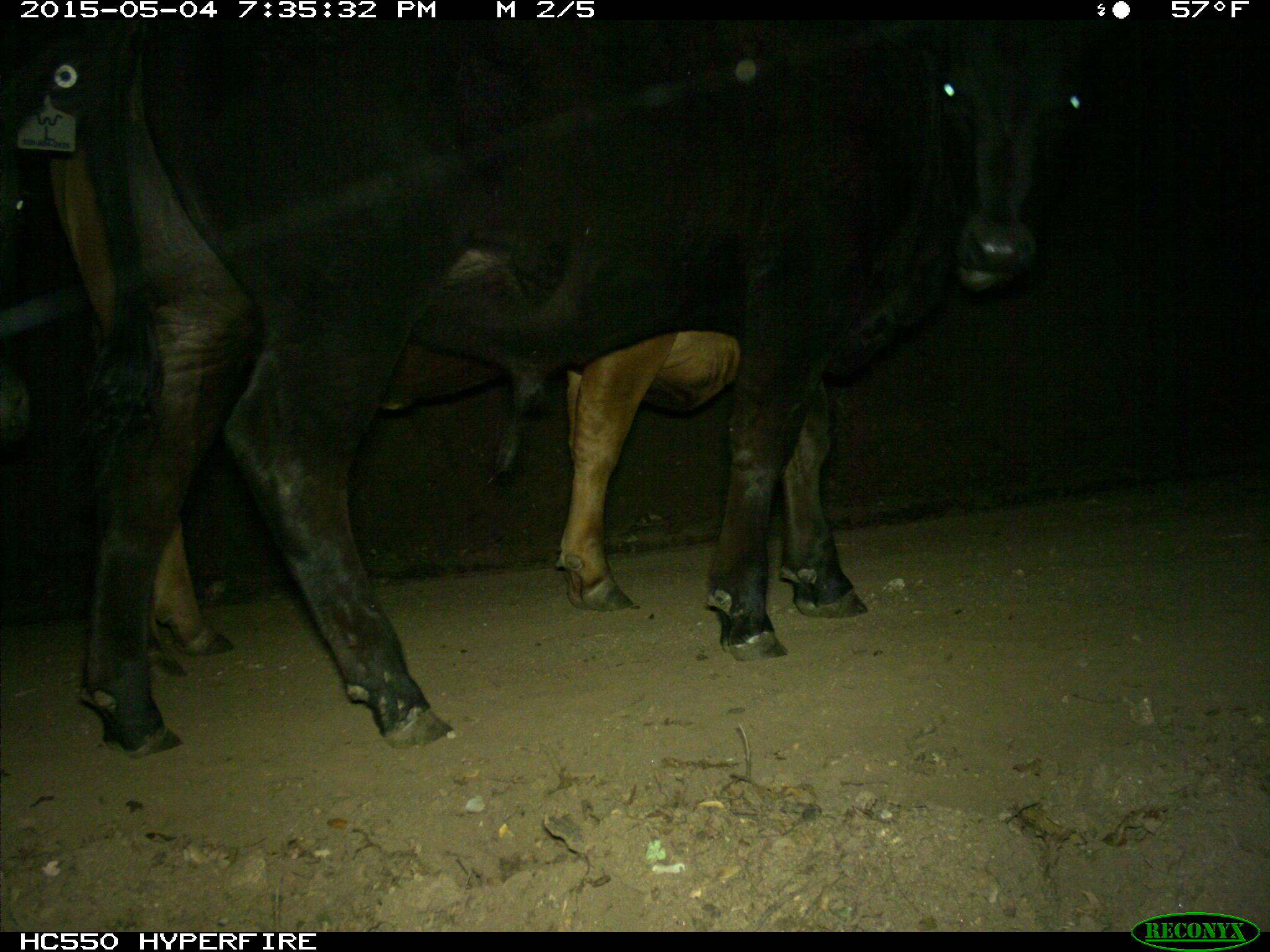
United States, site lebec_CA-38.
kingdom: Animalia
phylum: Chordata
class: Mammalia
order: Artiodactyla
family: Bovidae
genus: Bos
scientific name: Bos taurus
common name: domestic cow